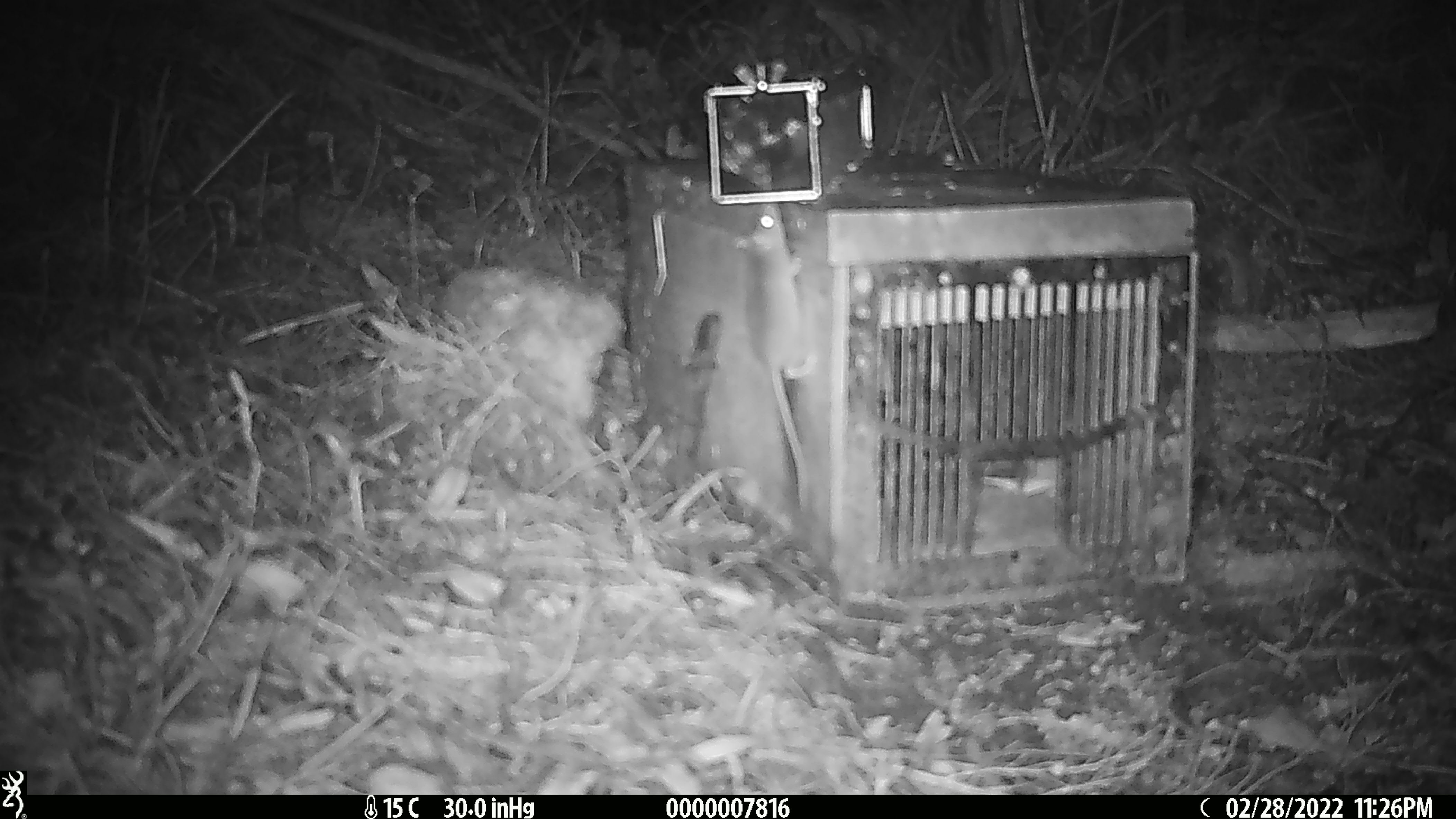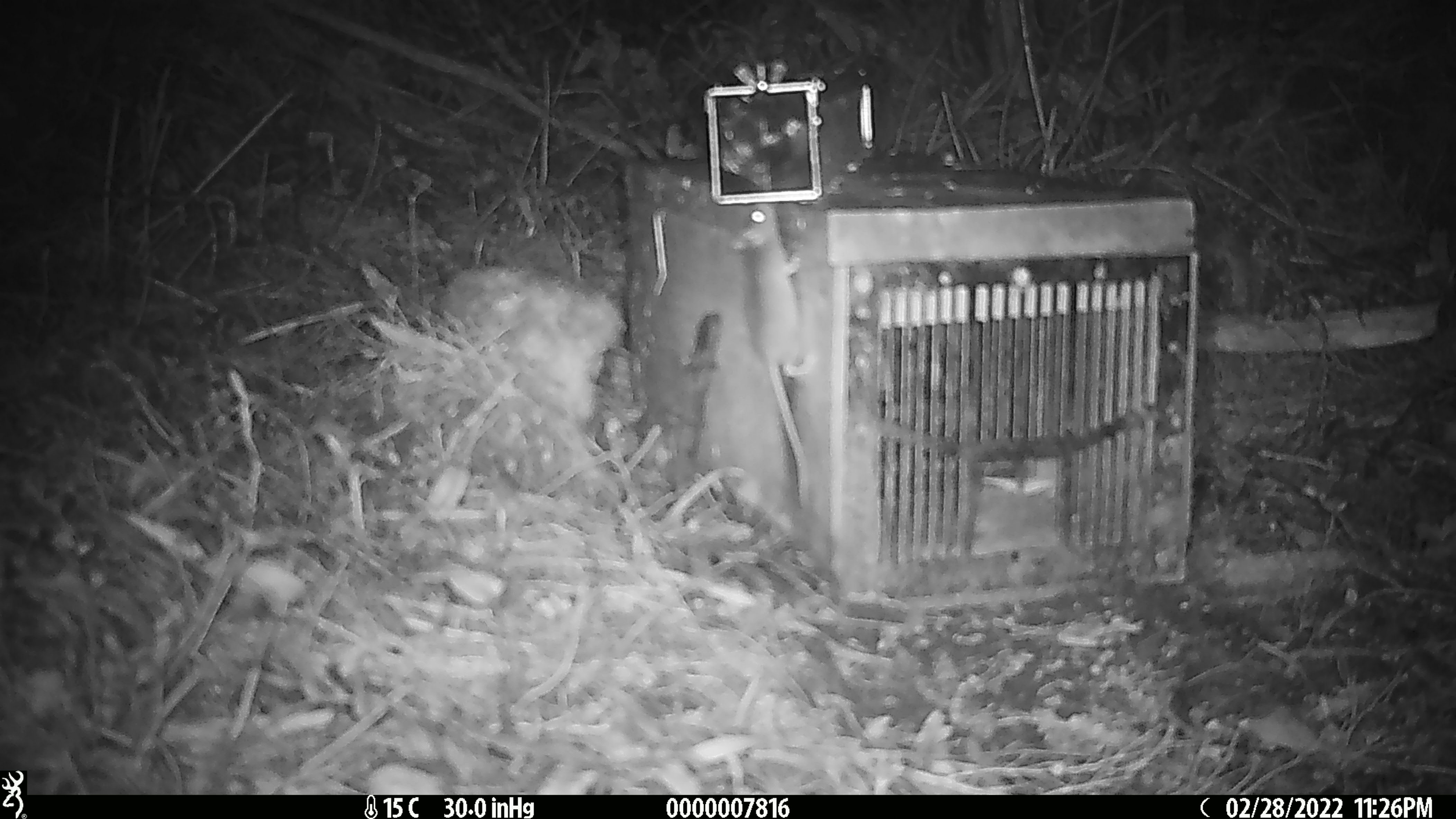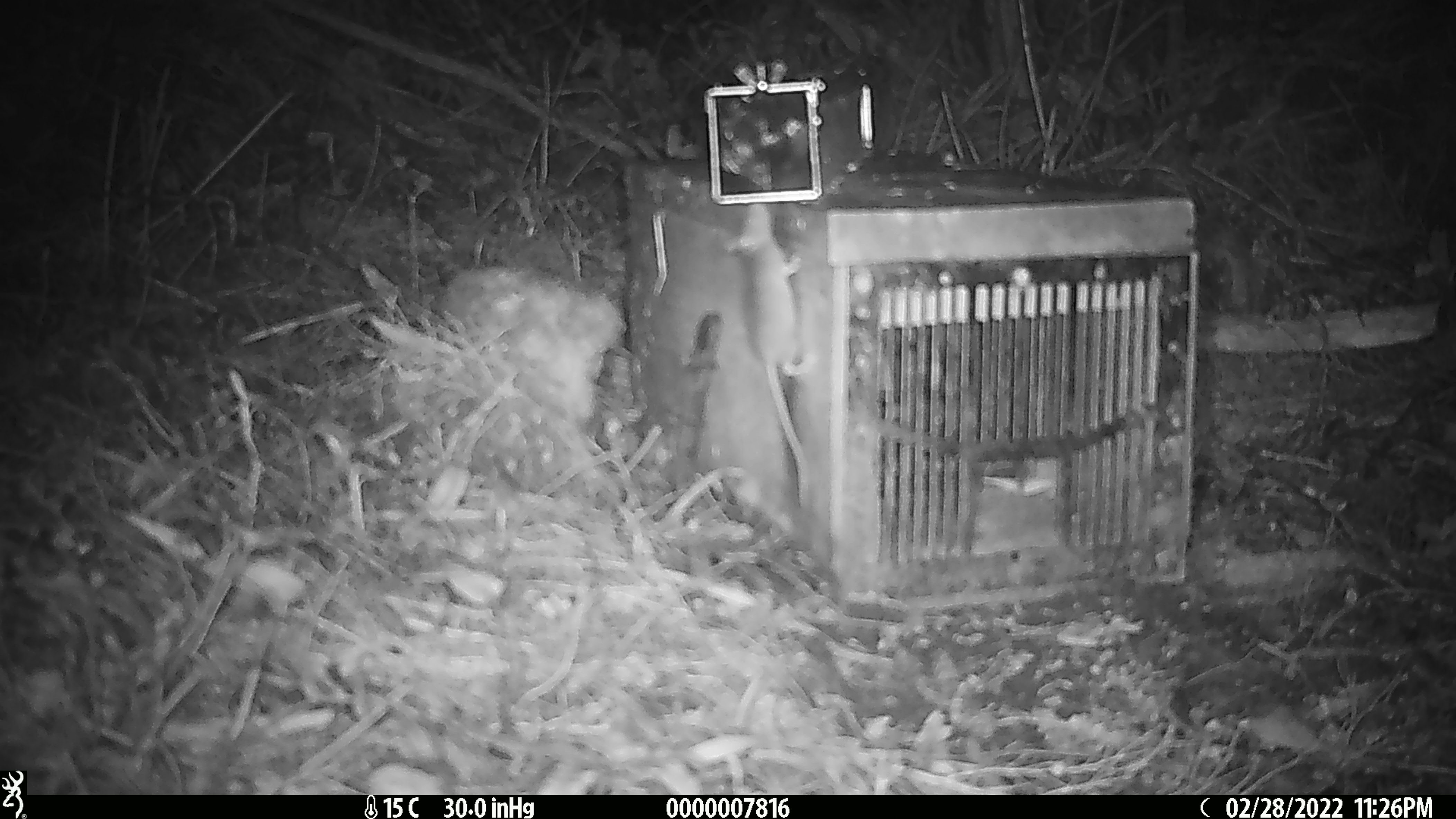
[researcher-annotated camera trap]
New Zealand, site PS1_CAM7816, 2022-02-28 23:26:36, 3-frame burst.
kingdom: Animalia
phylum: Chordata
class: Mammalia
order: Rodentia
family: Muridae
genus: Mus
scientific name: Mus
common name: mouse